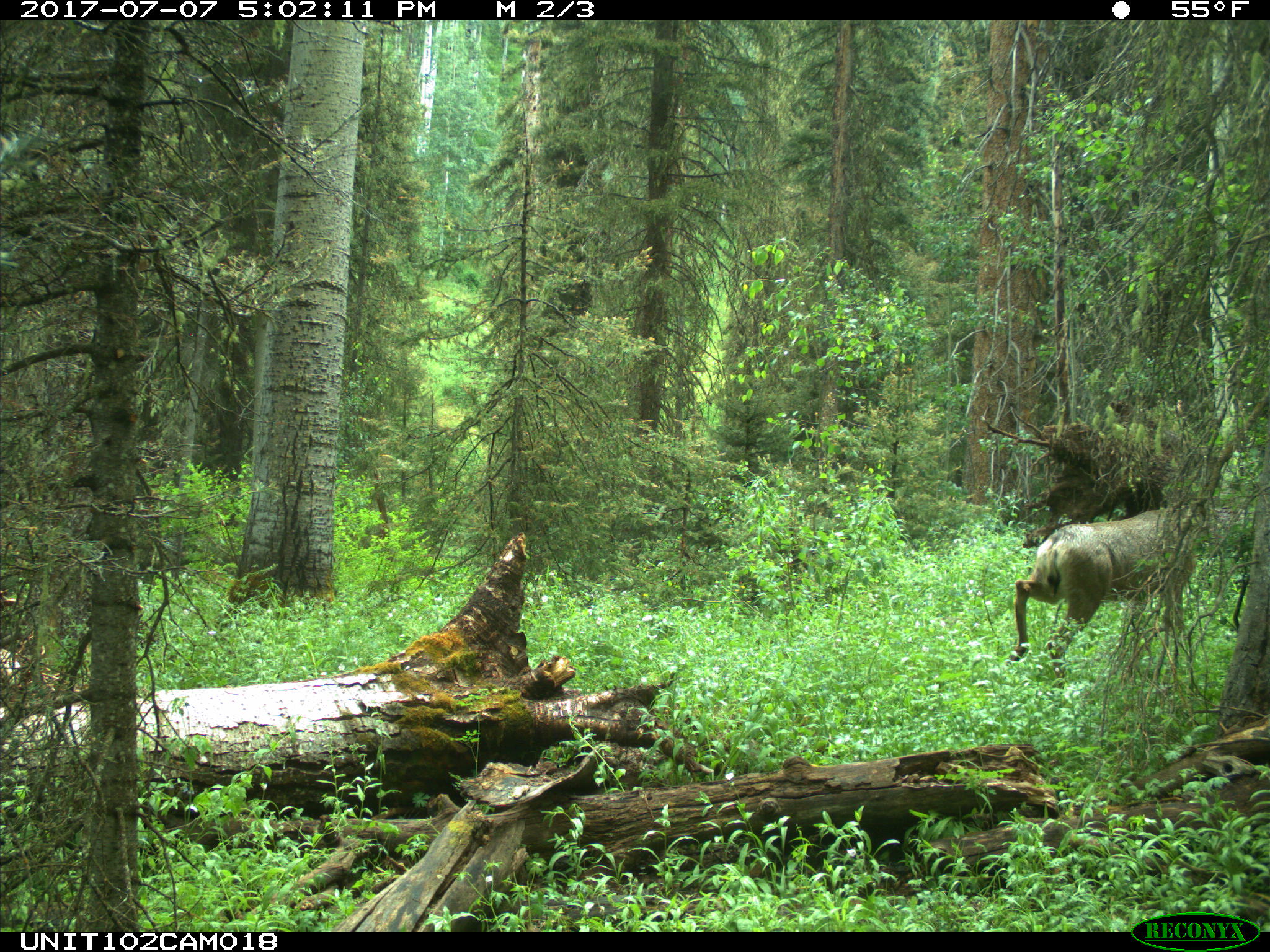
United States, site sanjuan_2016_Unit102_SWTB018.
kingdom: Animalia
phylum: Chordata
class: Mammalia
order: Artiodactyla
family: Cervidae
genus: Odocoileus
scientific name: Odocoileus hemionus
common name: mule deer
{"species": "Odocoileus hemionus (mule deer)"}